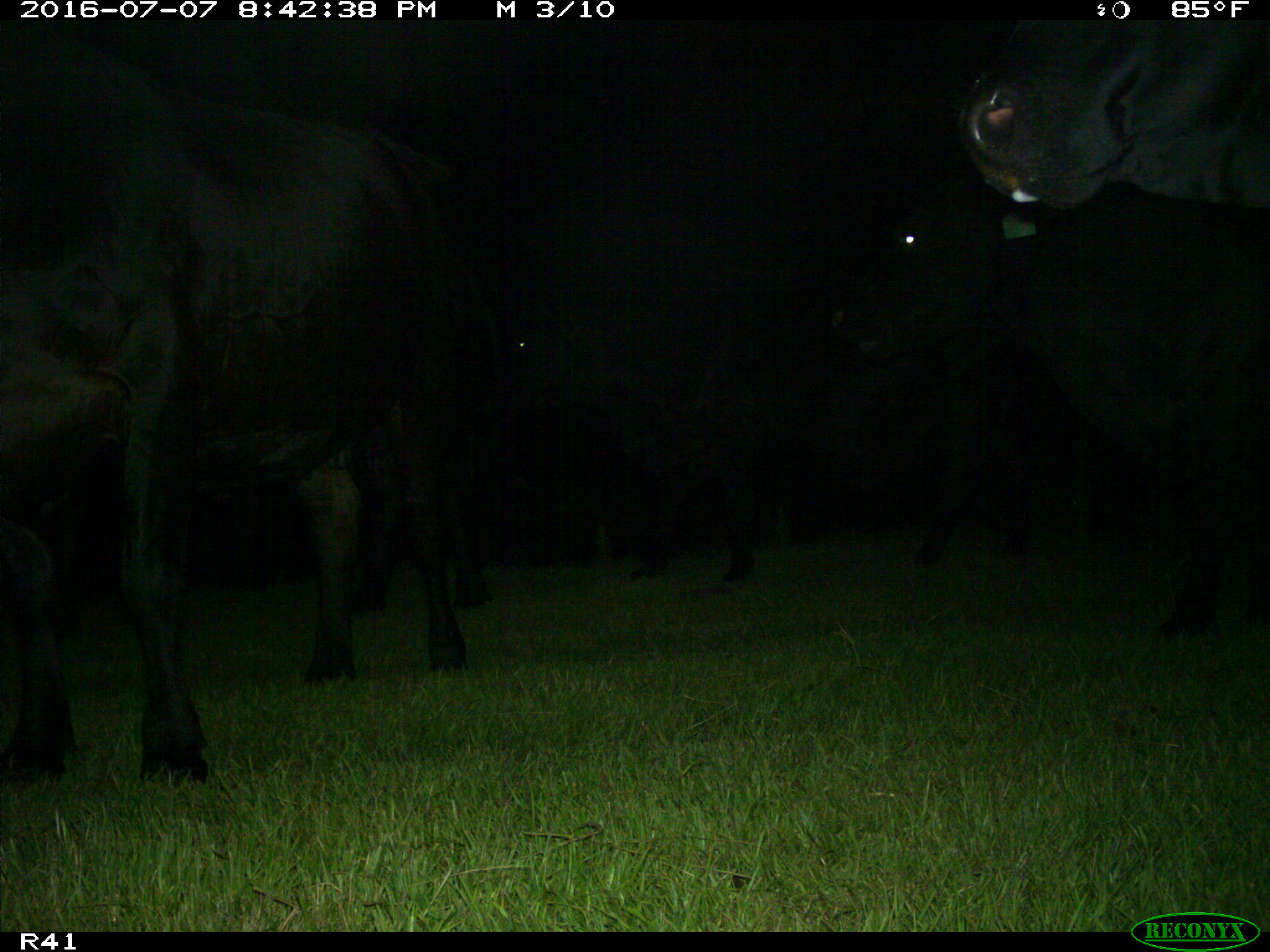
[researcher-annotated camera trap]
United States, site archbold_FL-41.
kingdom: Animalia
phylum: Chordata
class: Mammalia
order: Artiodactyla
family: Bovidae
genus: Bos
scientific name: Bos taurus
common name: domestic cow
Bos taurus (domestic cow).